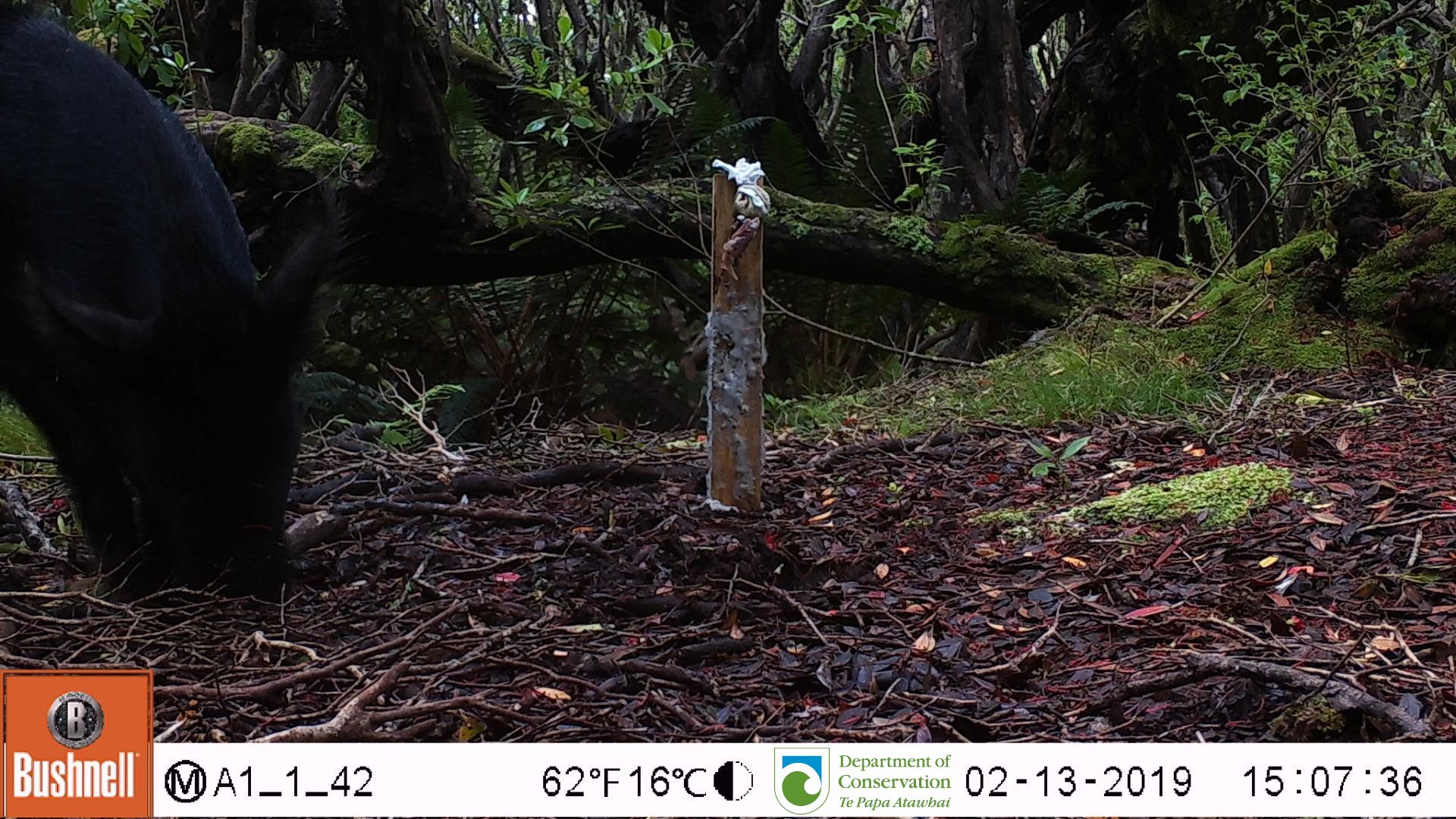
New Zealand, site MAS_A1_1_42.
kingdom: Animalia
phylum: Chordata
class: Mammalia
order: Artiodactyla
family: Suidae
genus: Sus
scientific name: Sus scrofa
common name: pig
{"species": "pig (Sus scrofa)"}